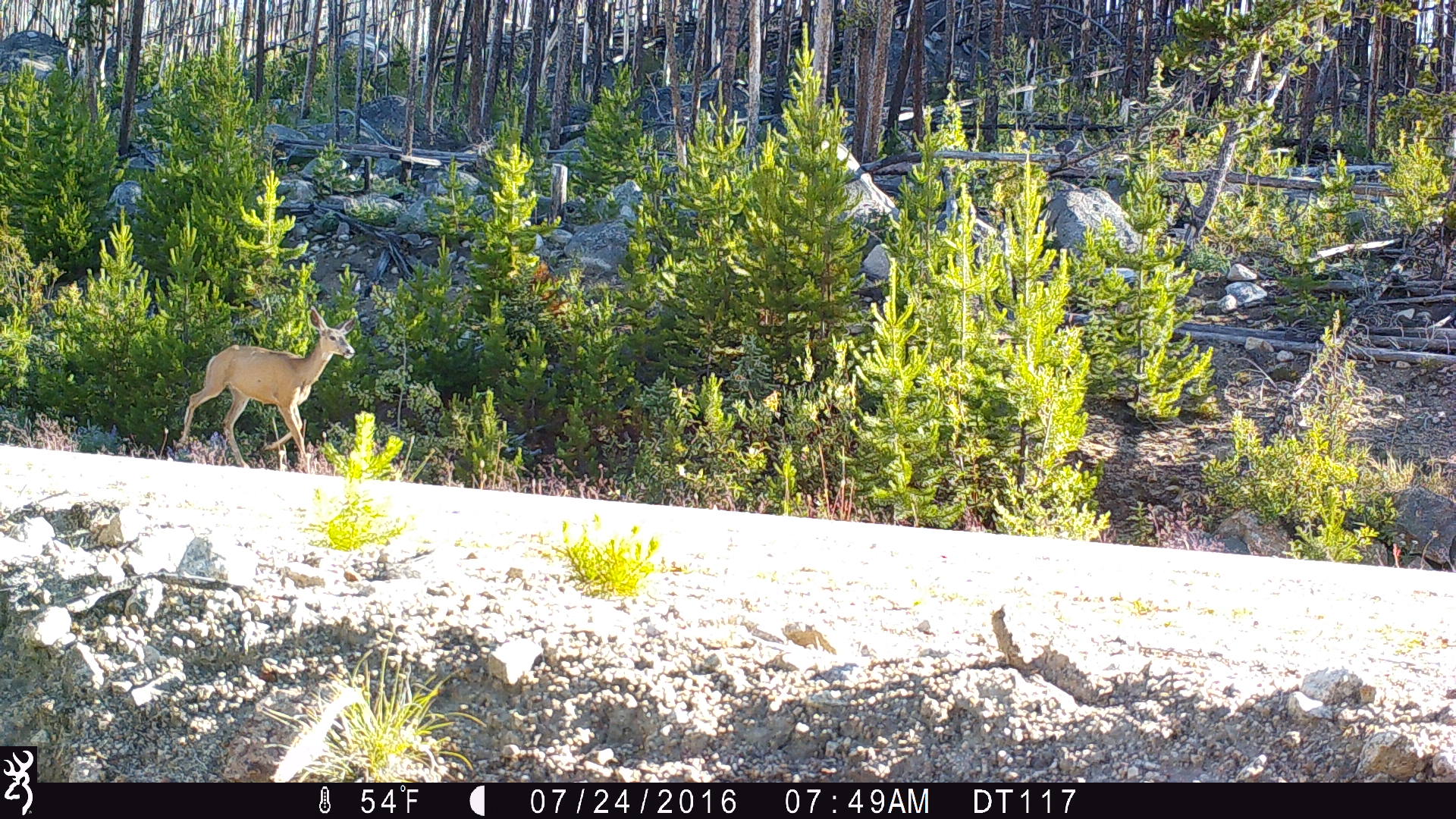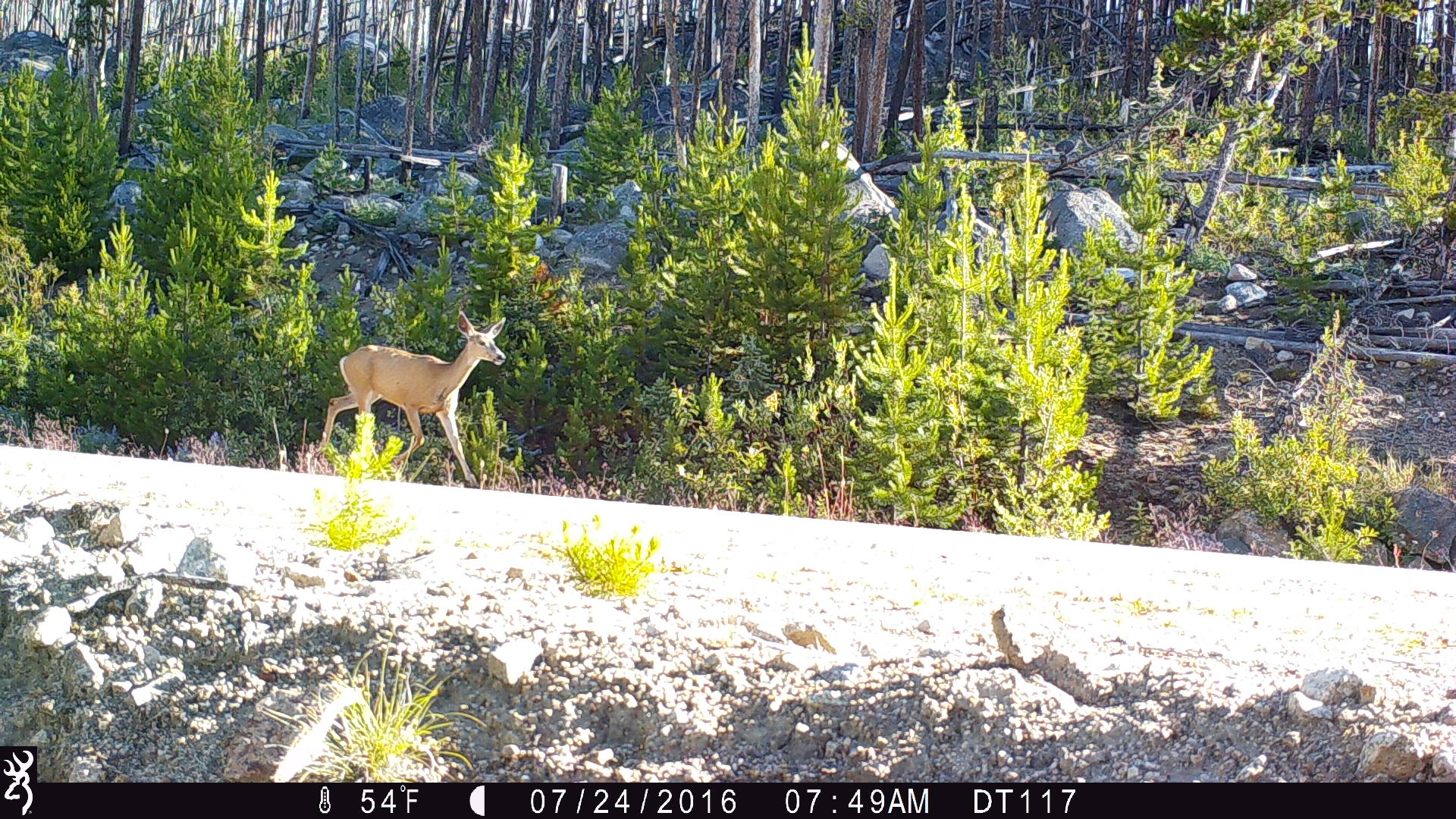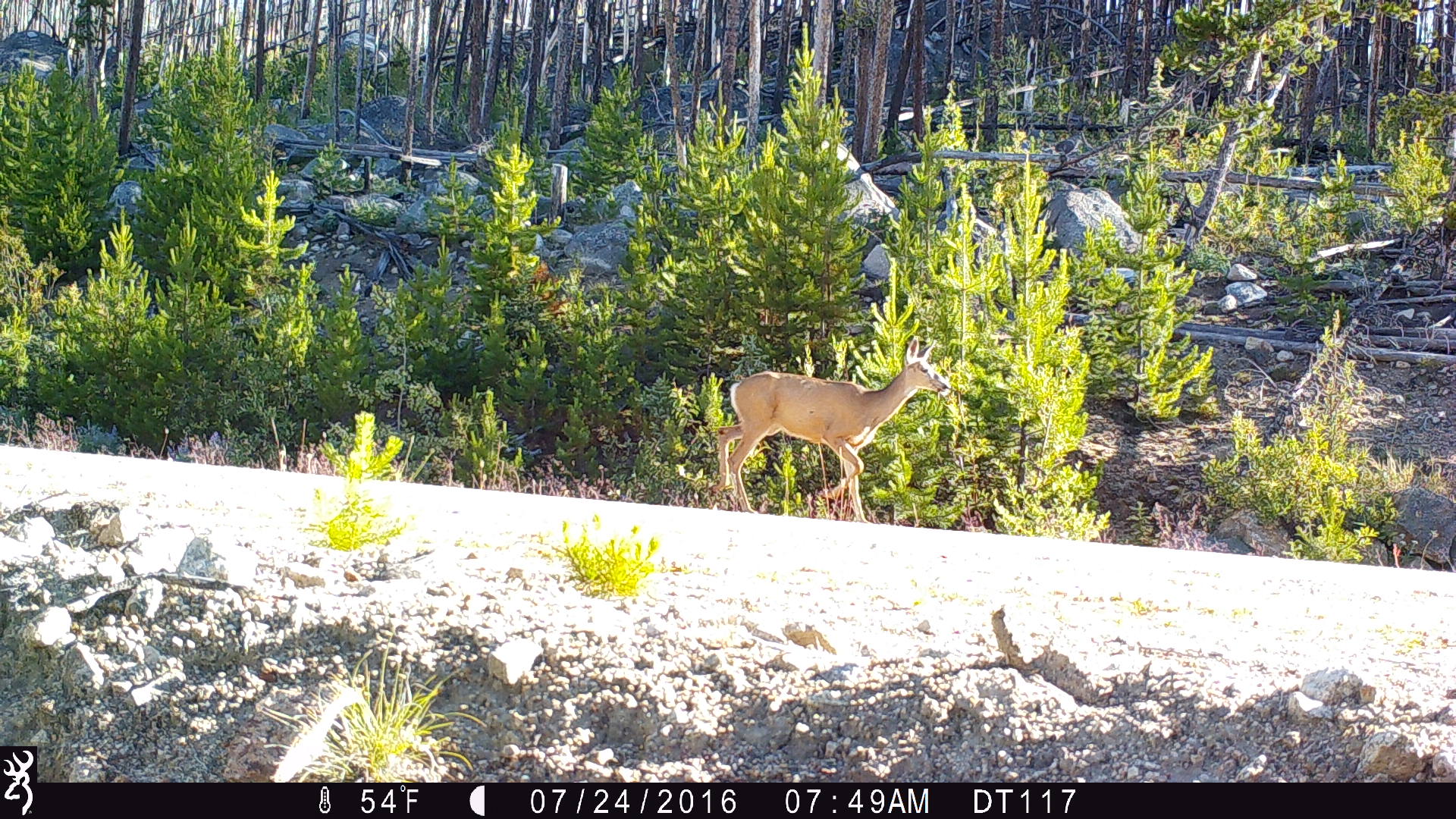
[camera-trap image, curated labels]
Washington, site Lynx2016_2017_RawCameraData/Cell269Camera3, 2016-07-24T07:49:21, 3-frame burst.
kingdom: Animalia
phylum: Chordata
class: Mammalia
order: Artiodactyla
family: Cervidae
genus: Odocoileus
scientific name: Odocoileus hemionus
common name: mule deer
Odocoileus hemionus (mule deer). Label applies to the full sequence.